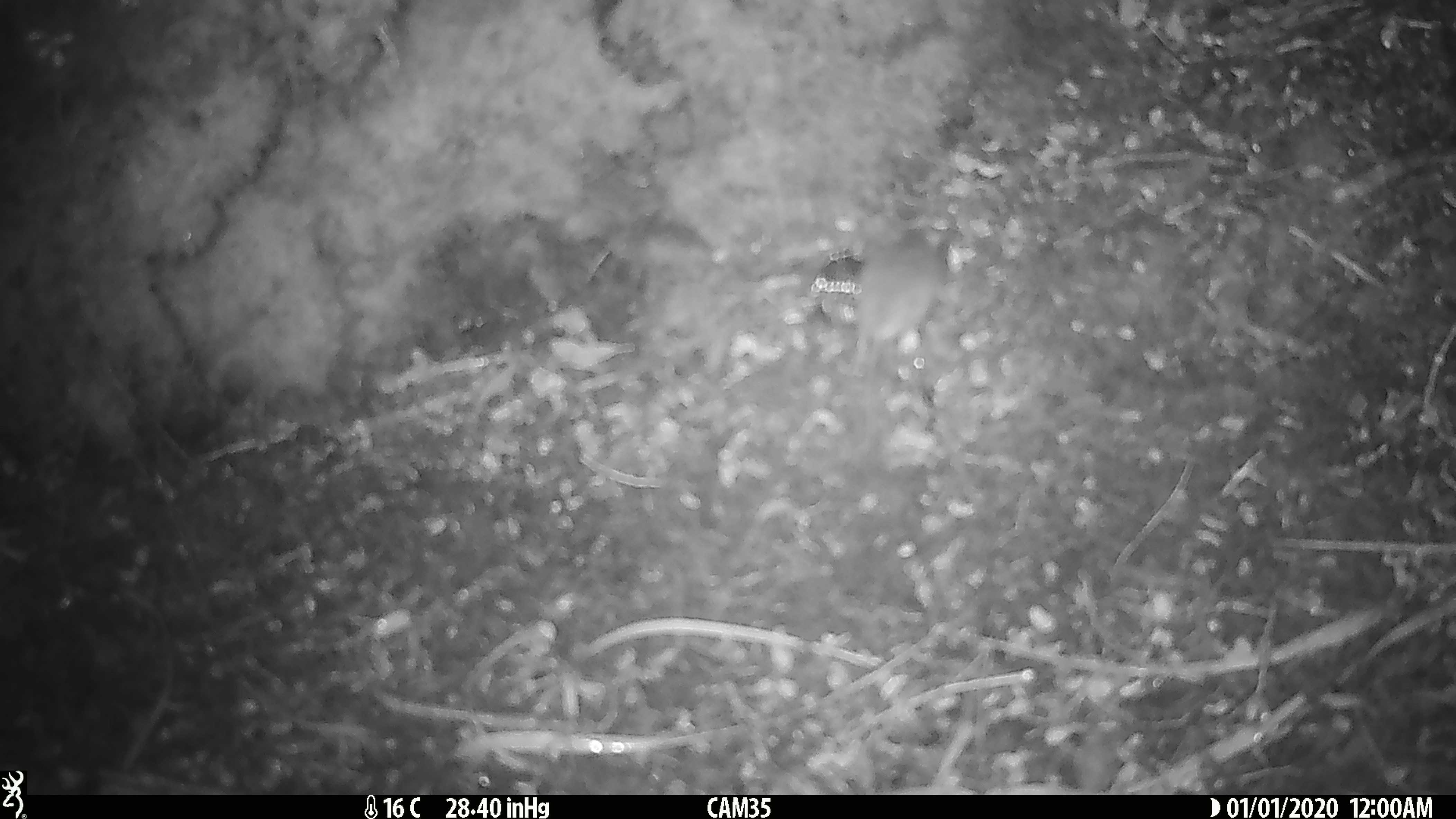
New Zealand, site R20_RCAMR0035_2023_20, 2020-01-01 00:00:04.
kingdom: Animalia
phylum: Chordata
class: Mammalia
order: Rodentia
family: Muridae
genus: Mus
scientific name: Mus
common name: mouse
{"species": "mouse (Mus)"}